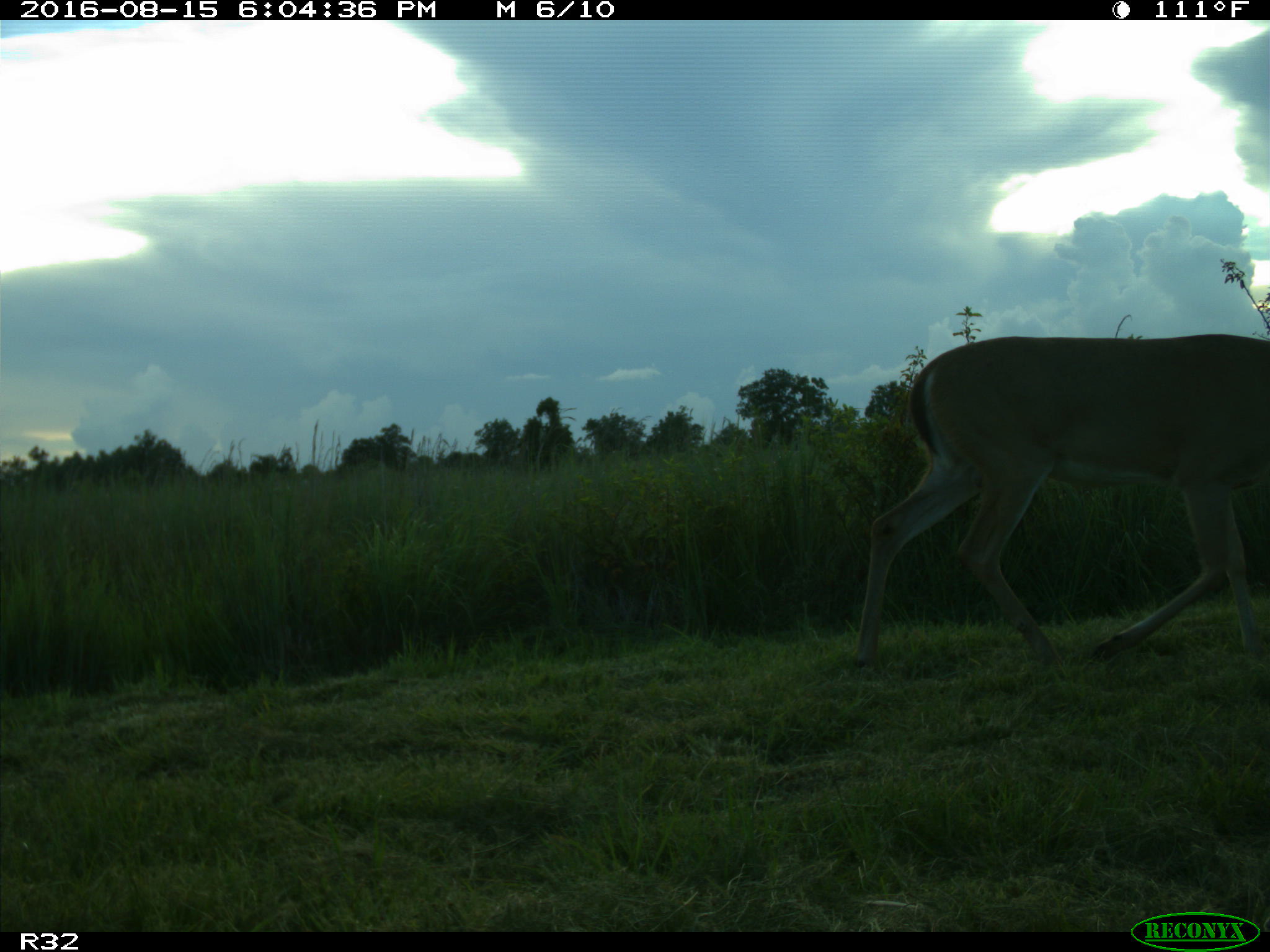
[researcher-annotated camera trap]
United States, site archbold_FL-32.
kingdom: Animalia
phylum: Chordata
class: Mammalia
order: Artiodactyla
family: Cervidae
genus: Odocoileus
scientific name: Odocoileus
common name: deer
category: unidentified deer